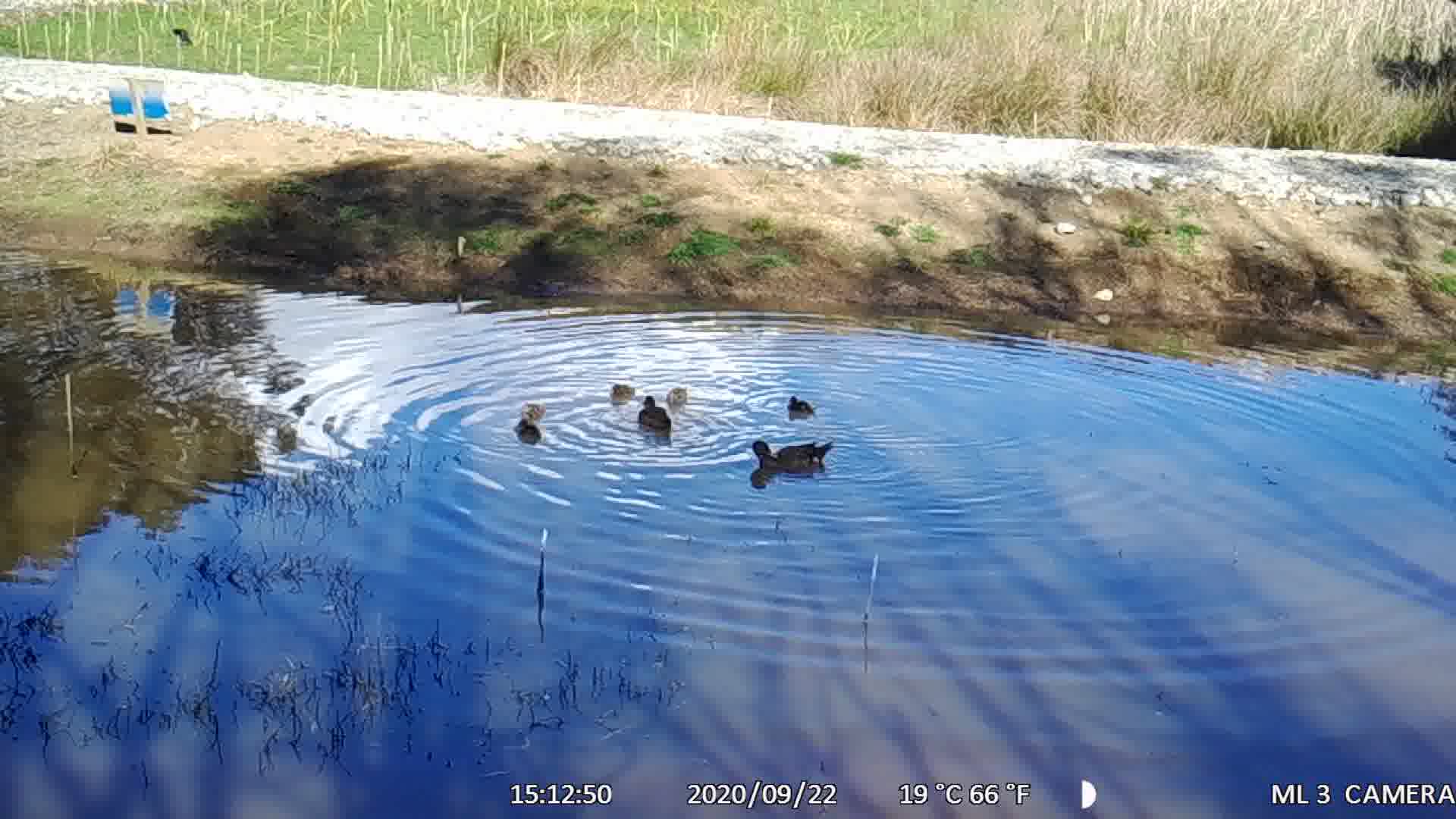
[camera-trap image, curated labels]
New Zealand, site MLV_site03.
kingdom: Animalia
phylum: Chordata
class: Aves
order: Anseriformes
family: Anatidae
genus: Anas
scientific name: Anas chlorotis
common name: brown teal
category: pateke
Pateke (brown teal) (Anas chlorotis).